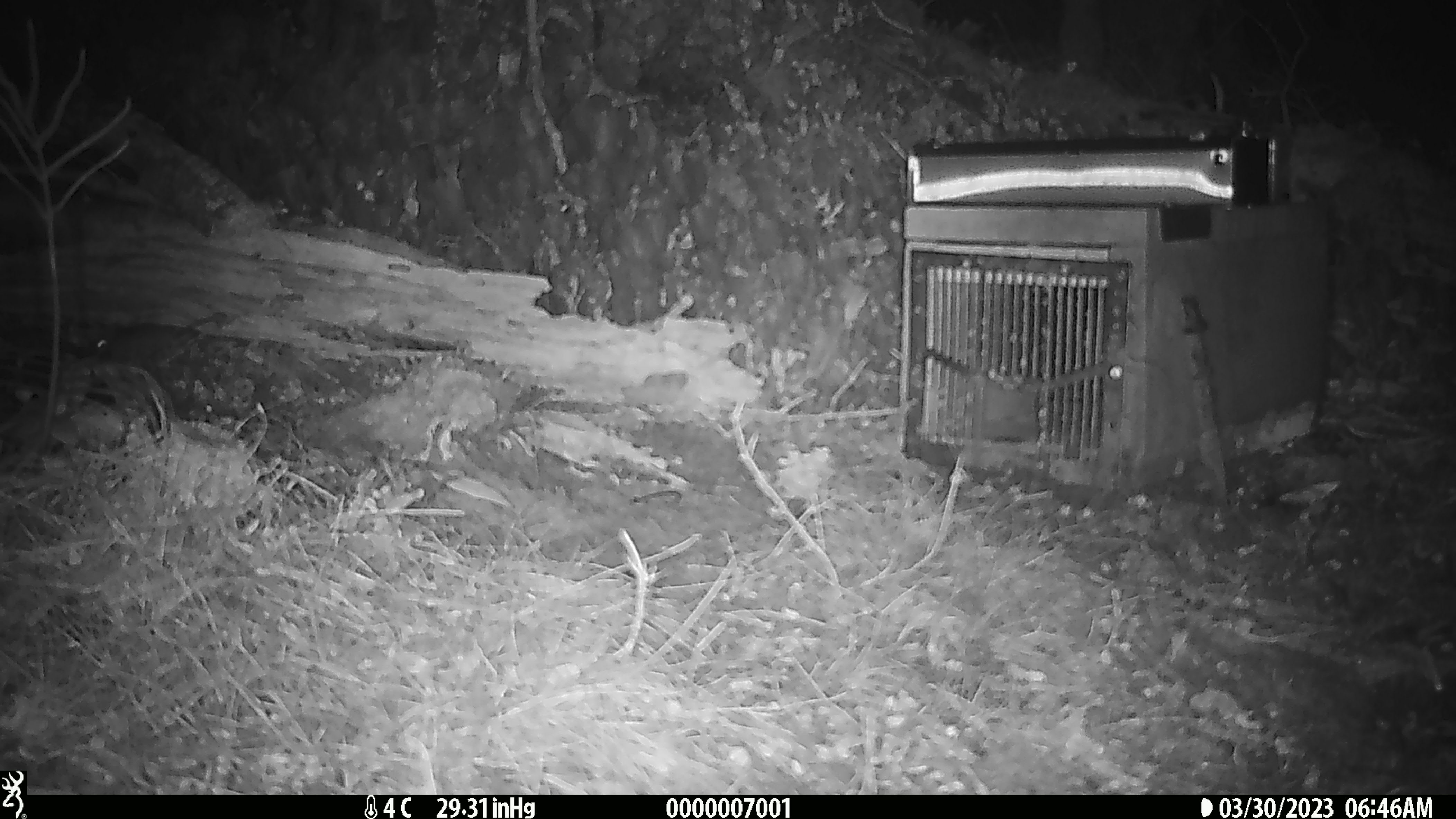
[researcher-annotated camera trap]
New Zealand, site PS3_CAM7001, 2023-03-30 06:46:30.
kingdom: Animalia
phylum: Chordata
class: Mammalia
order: Rodentia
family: Muridae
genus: Mus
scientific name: Mus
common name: mouse